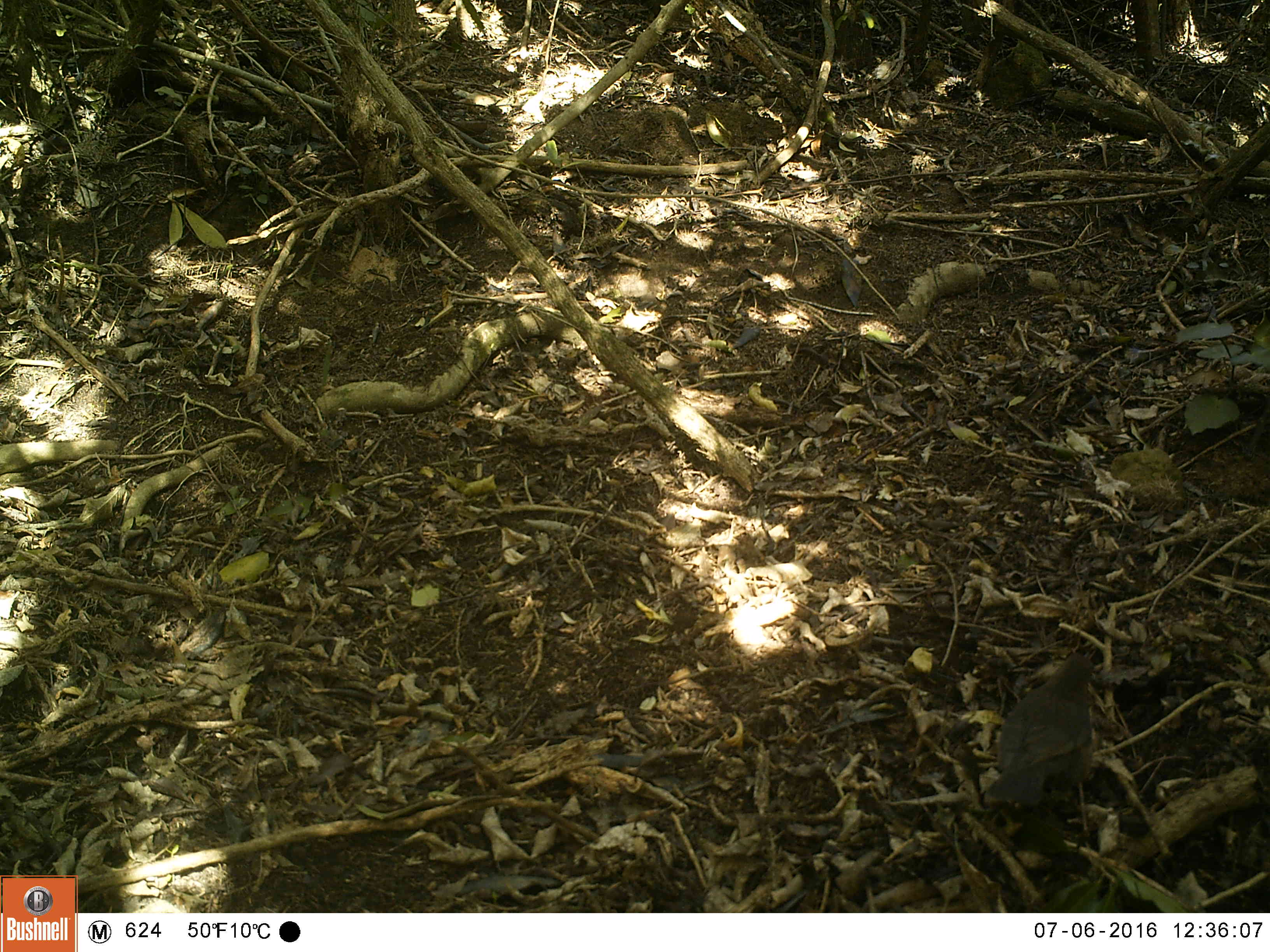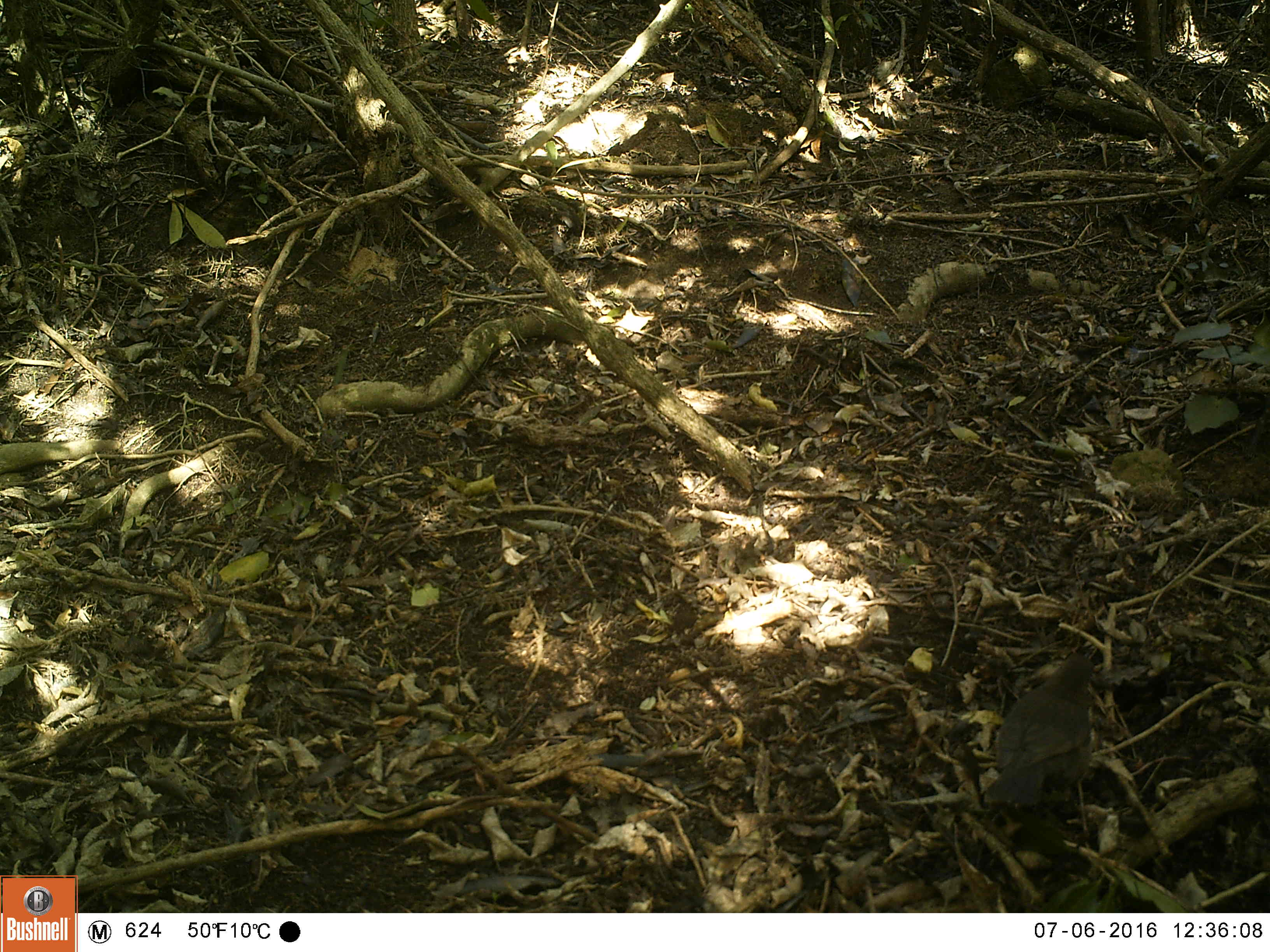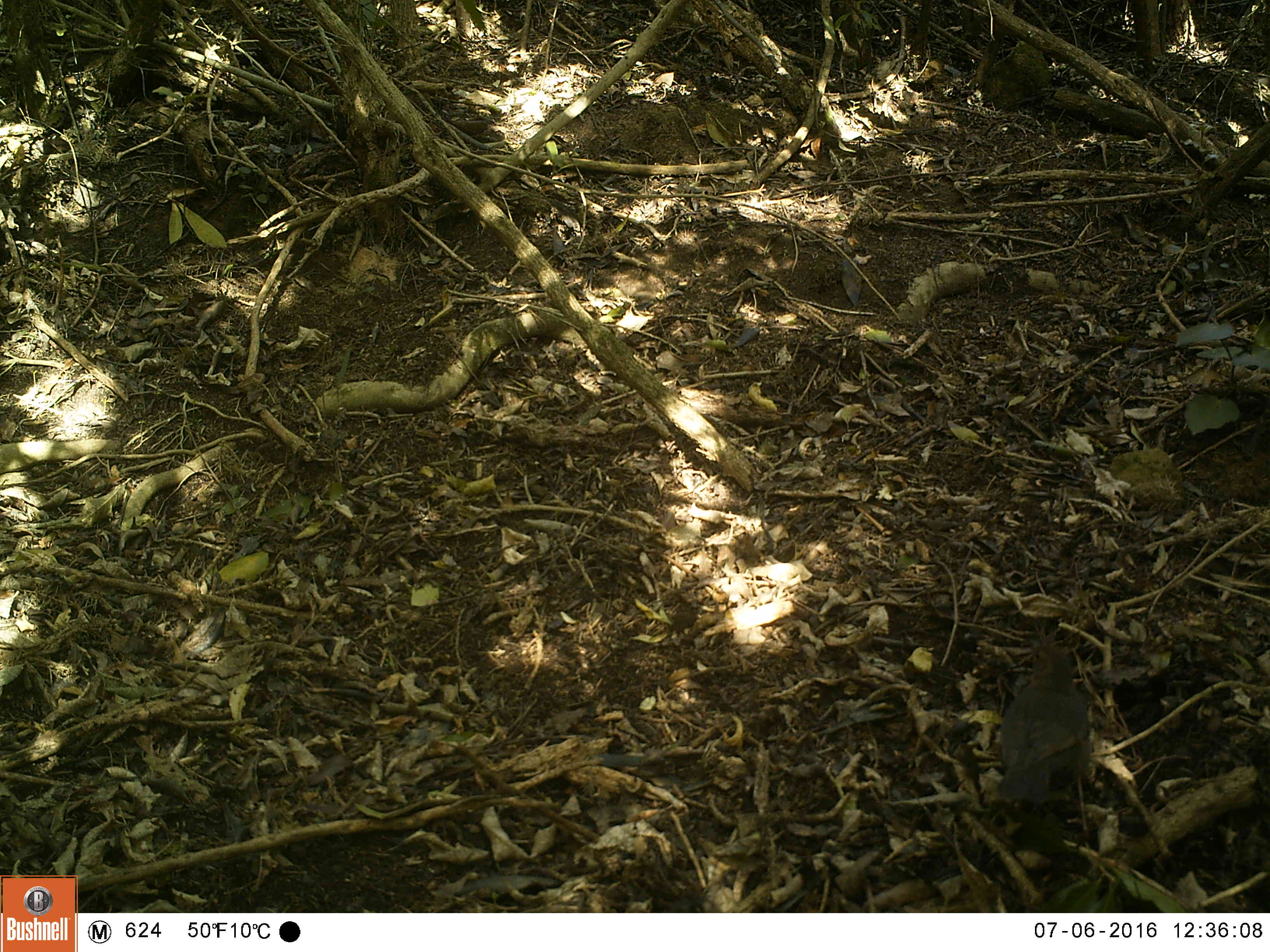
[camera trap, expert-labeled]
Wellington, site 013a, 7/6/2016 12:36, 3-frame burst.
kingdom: Animalia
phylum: Chordata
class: Aves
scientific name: Aves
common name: bird